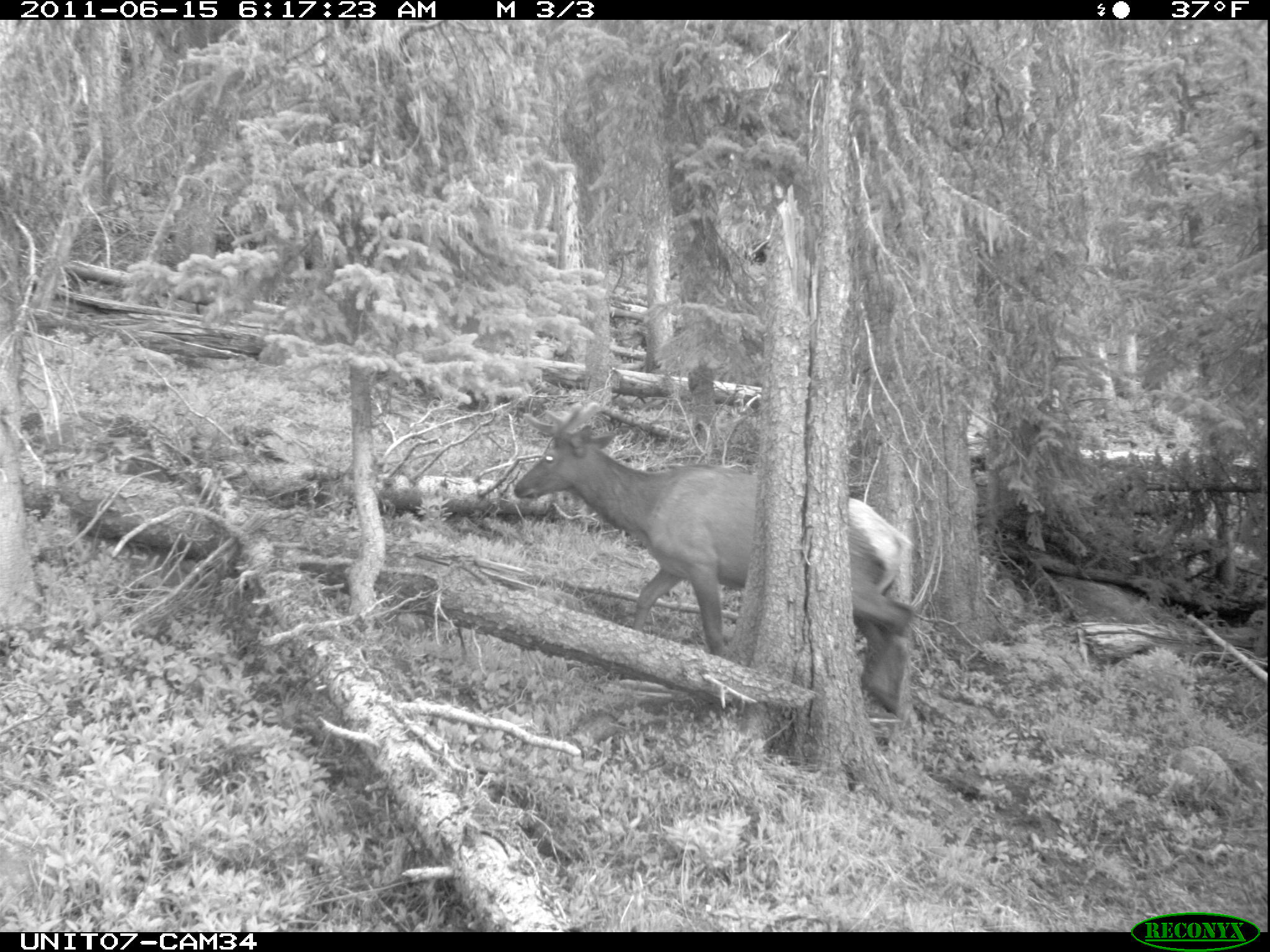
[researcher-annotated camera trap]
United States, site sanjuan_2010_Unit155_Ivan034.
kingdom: Animalia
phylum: Chordata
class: Mammalia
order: Artiodactyla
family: Cervidae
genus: Cervus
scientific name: Cervus elaphus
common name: red deer